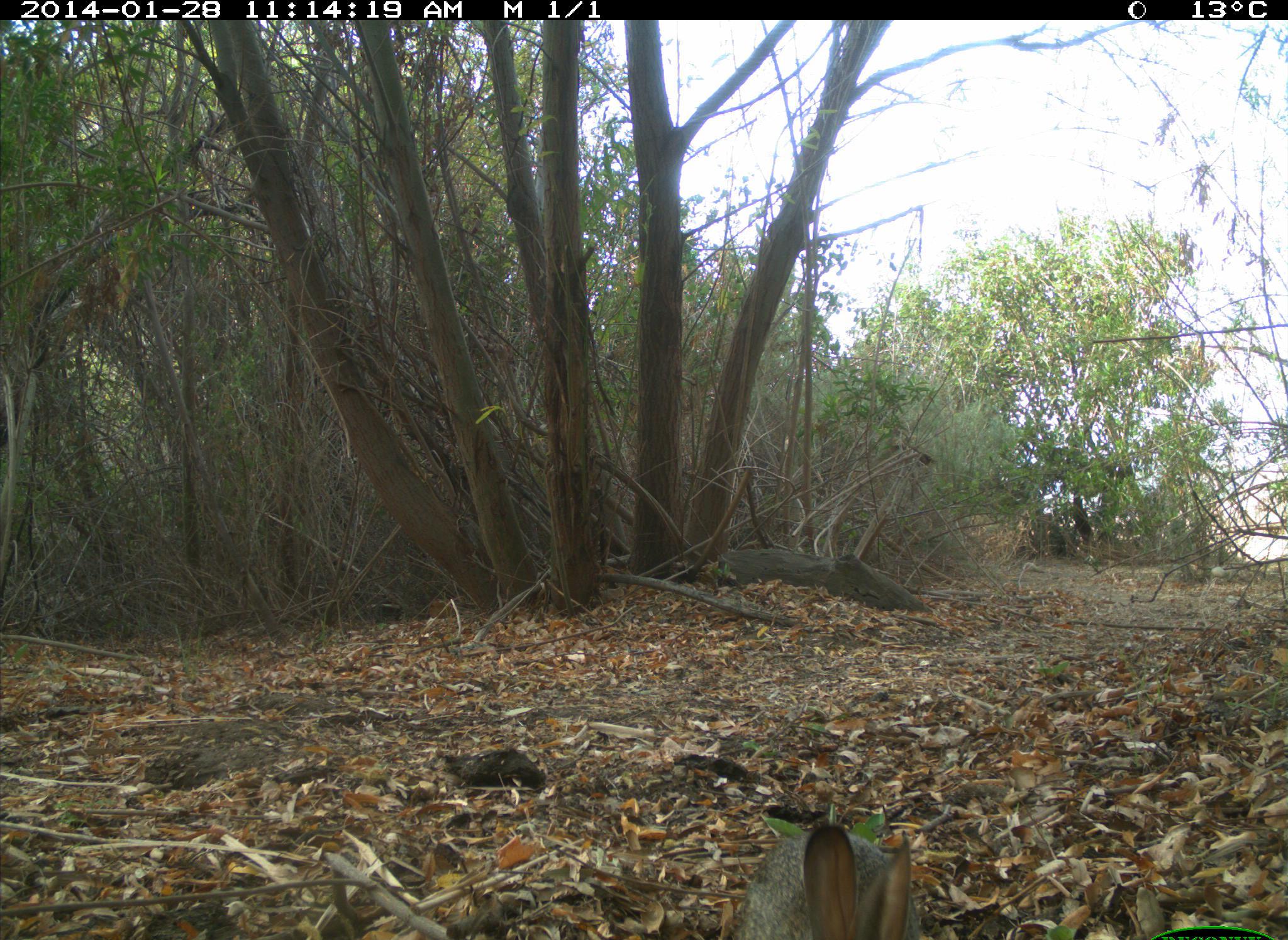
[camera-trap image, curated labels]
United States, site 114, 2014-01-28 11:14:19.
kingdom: Animalia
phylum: Chordata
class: Mammalia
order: Lagomorpha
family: Leporidae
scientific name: Leporidae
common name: rabbits and hares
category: rabbit